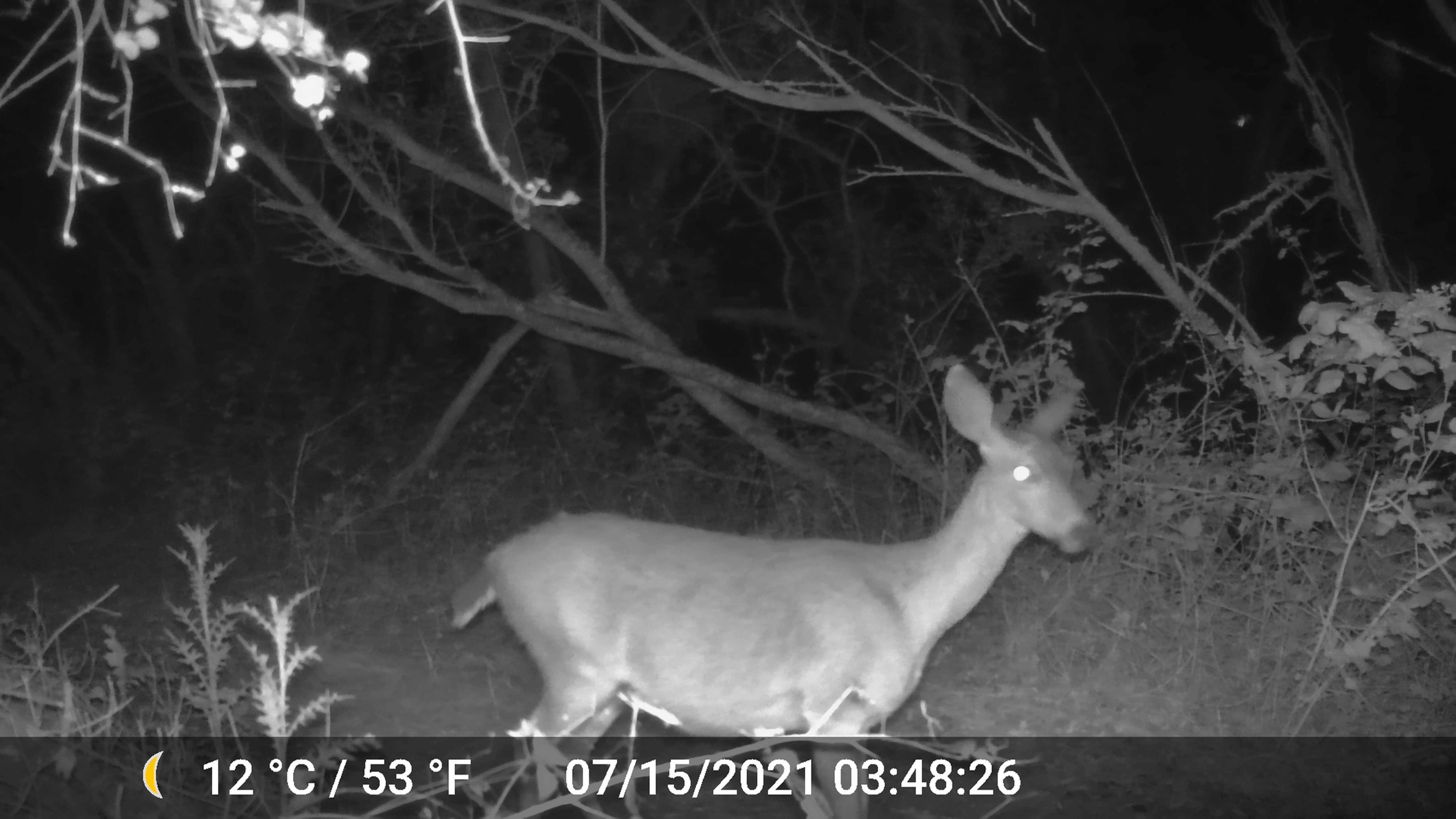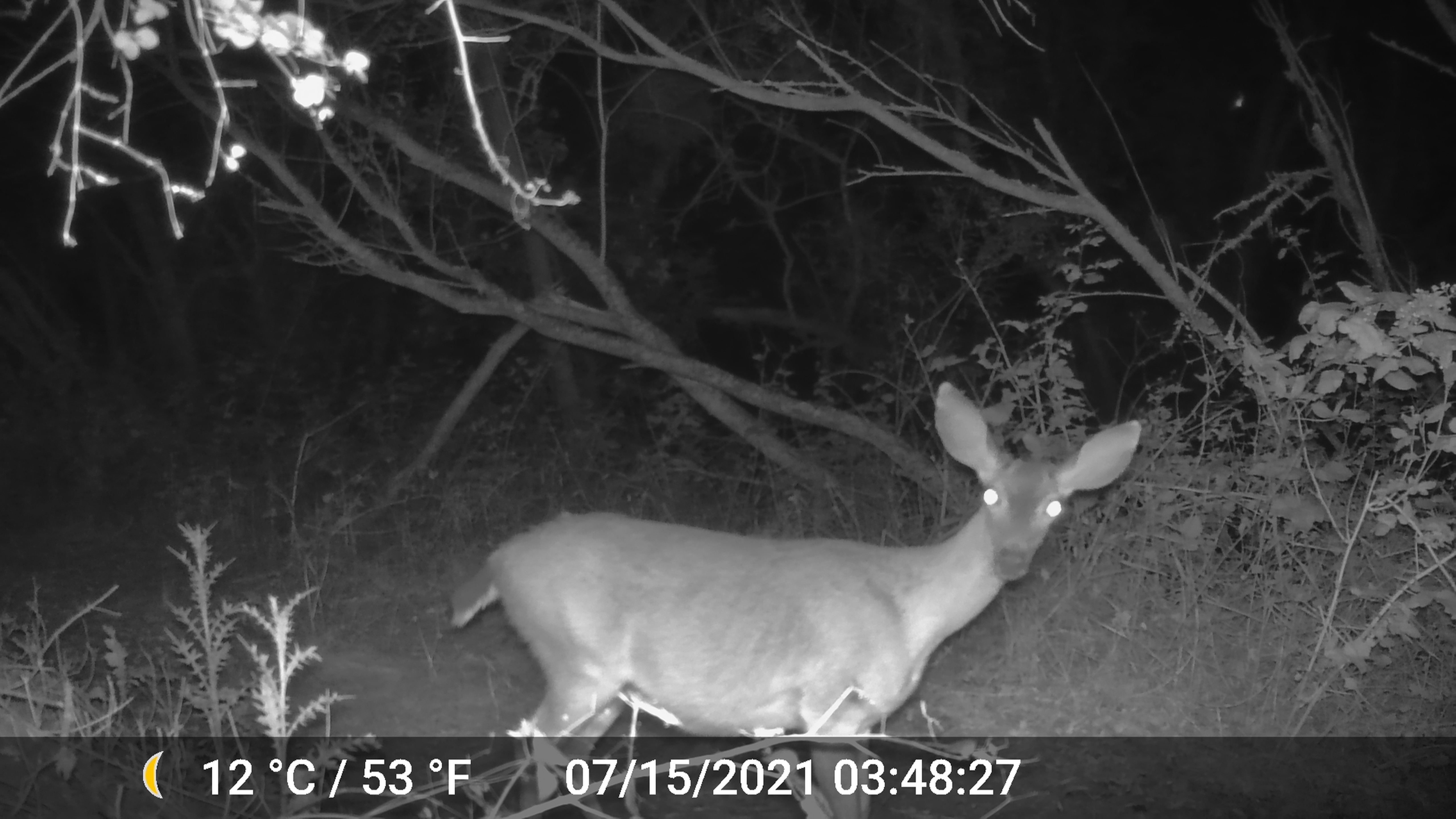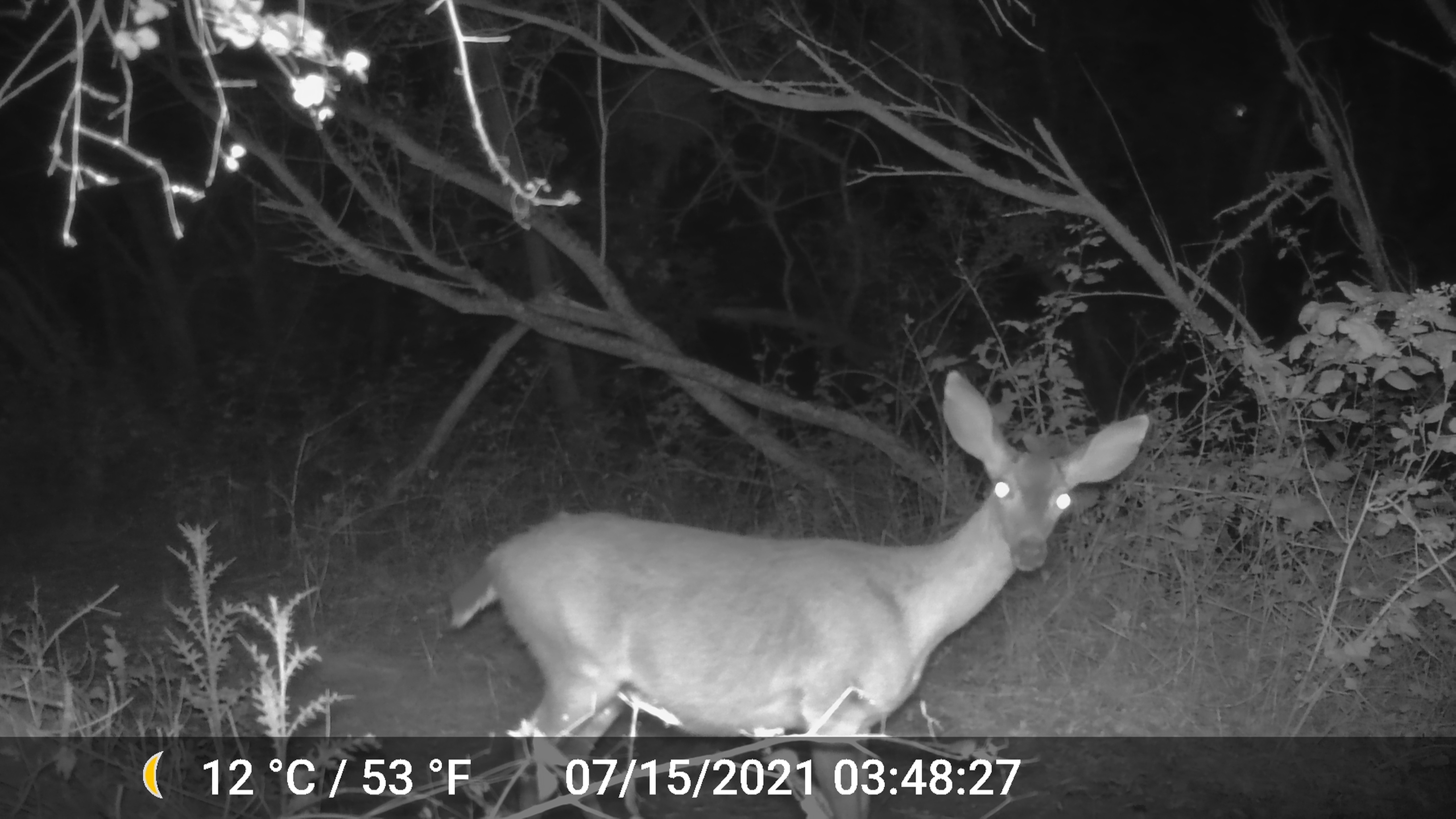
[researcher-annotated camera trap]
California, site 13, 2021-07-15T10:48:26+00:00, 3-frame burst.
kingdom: Animalia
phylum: Chordata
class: Mammalia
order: Artiodactyla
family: Cervidae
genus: Odocoileus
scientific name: Odocoileus hemionus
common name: mule deer